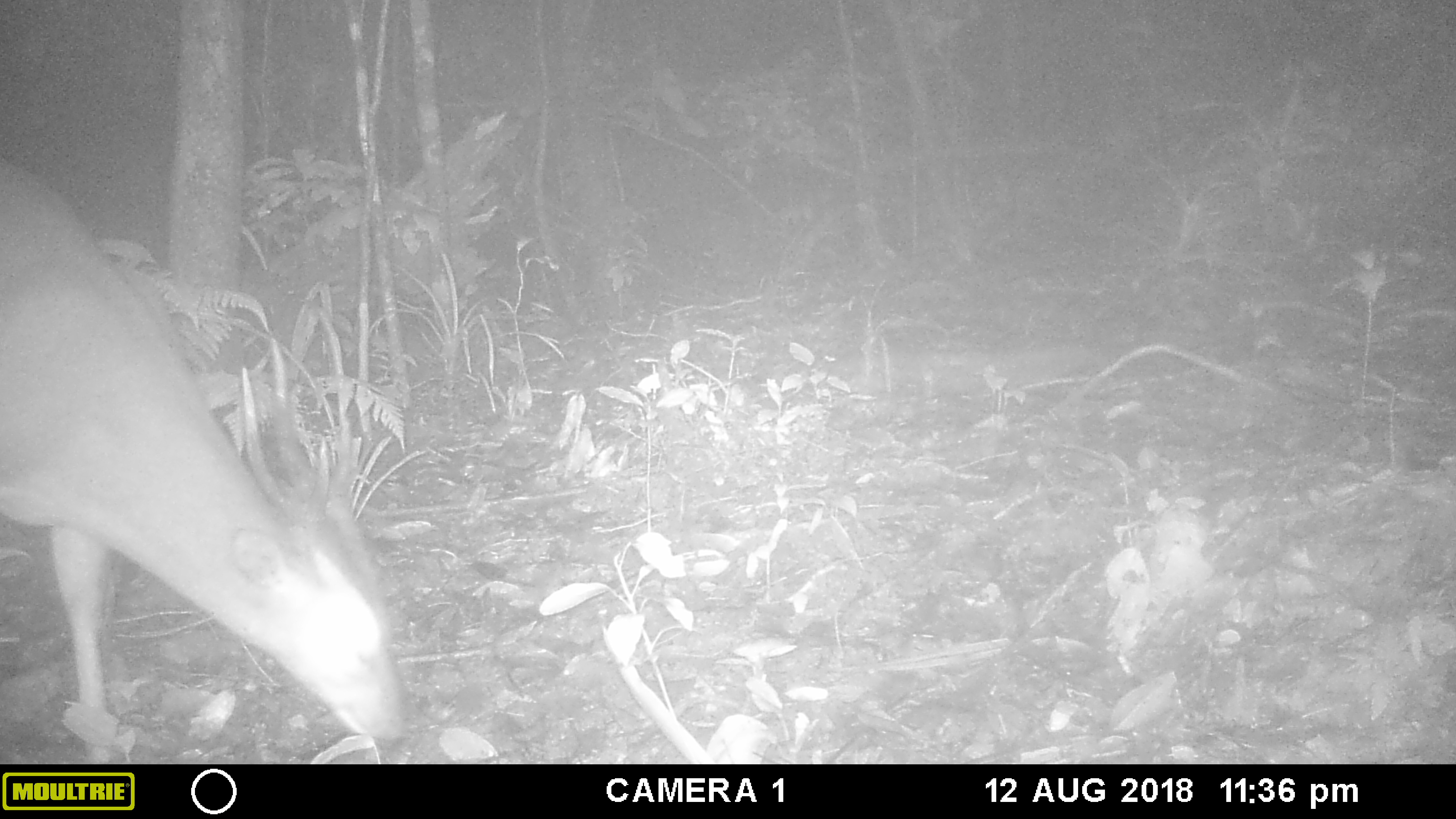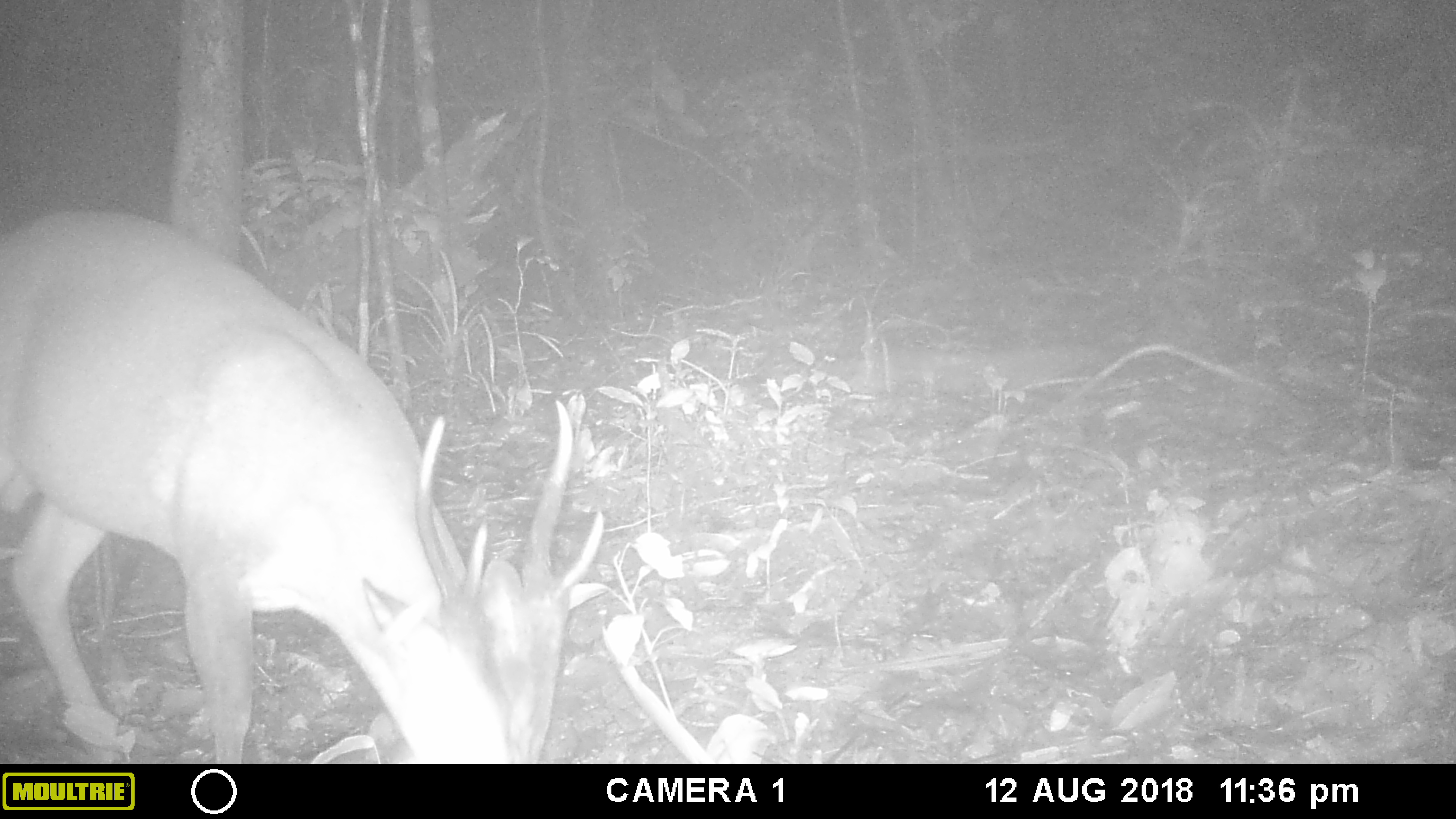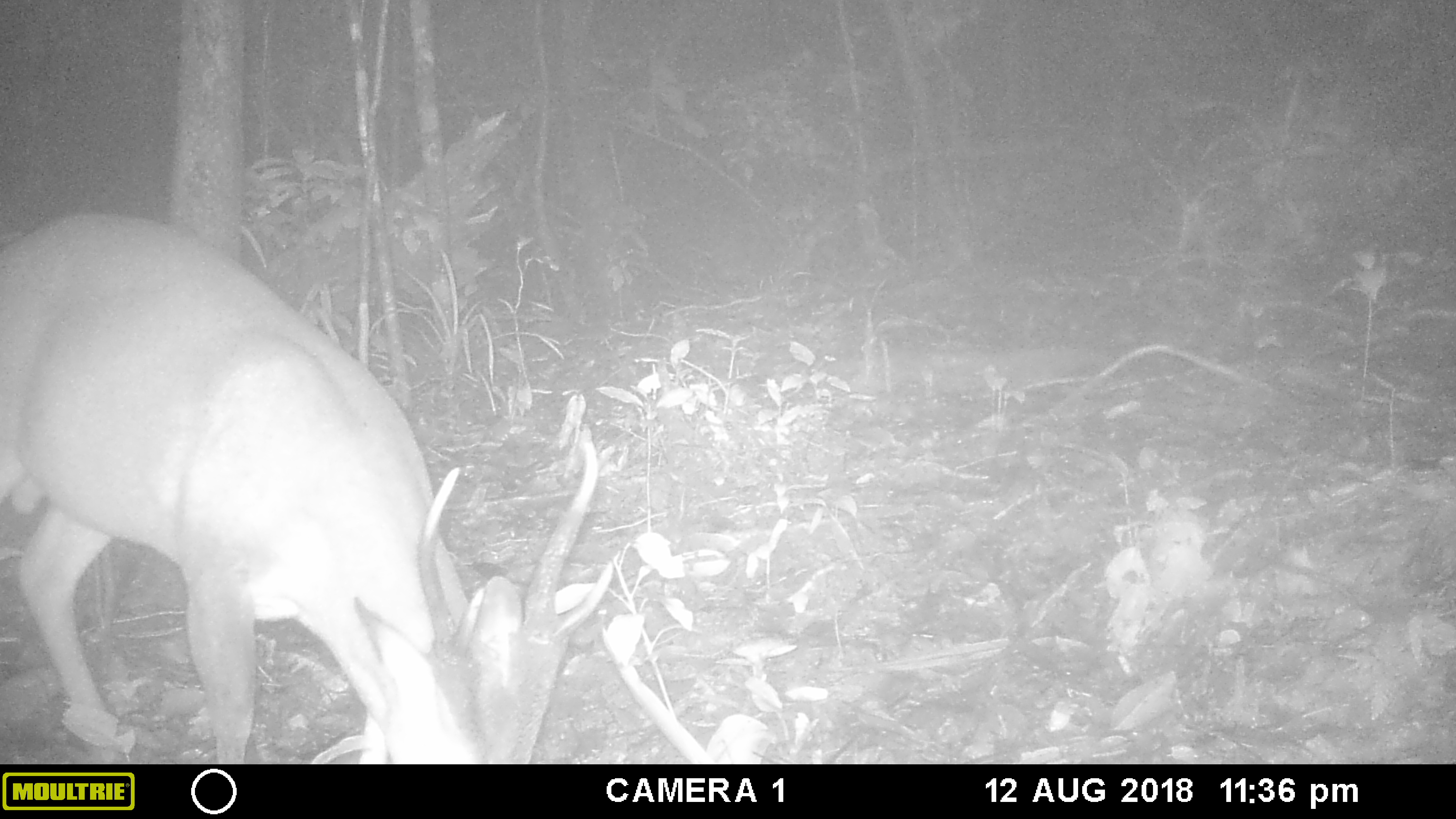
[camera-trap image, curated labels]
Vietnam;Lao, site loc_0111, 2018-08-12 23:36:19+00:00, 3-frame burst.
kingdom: Animalia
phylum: Chordata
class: Mammalia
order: Artiodactyla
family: Cervidae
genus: Muntiacus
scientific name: Muntiacus vuquangensis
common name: large-antlered muntjac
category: large antlered muntjac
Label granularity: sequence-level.